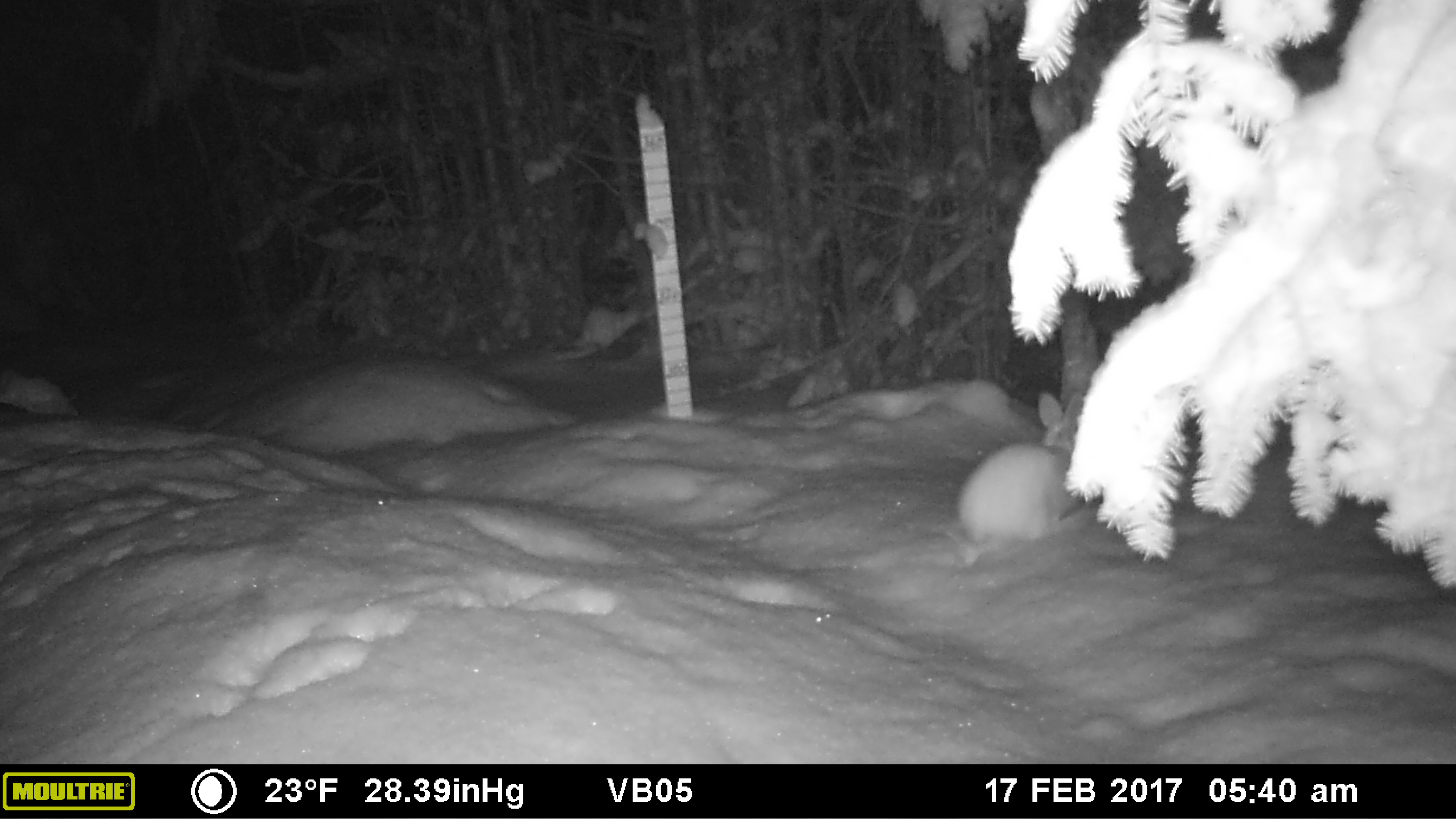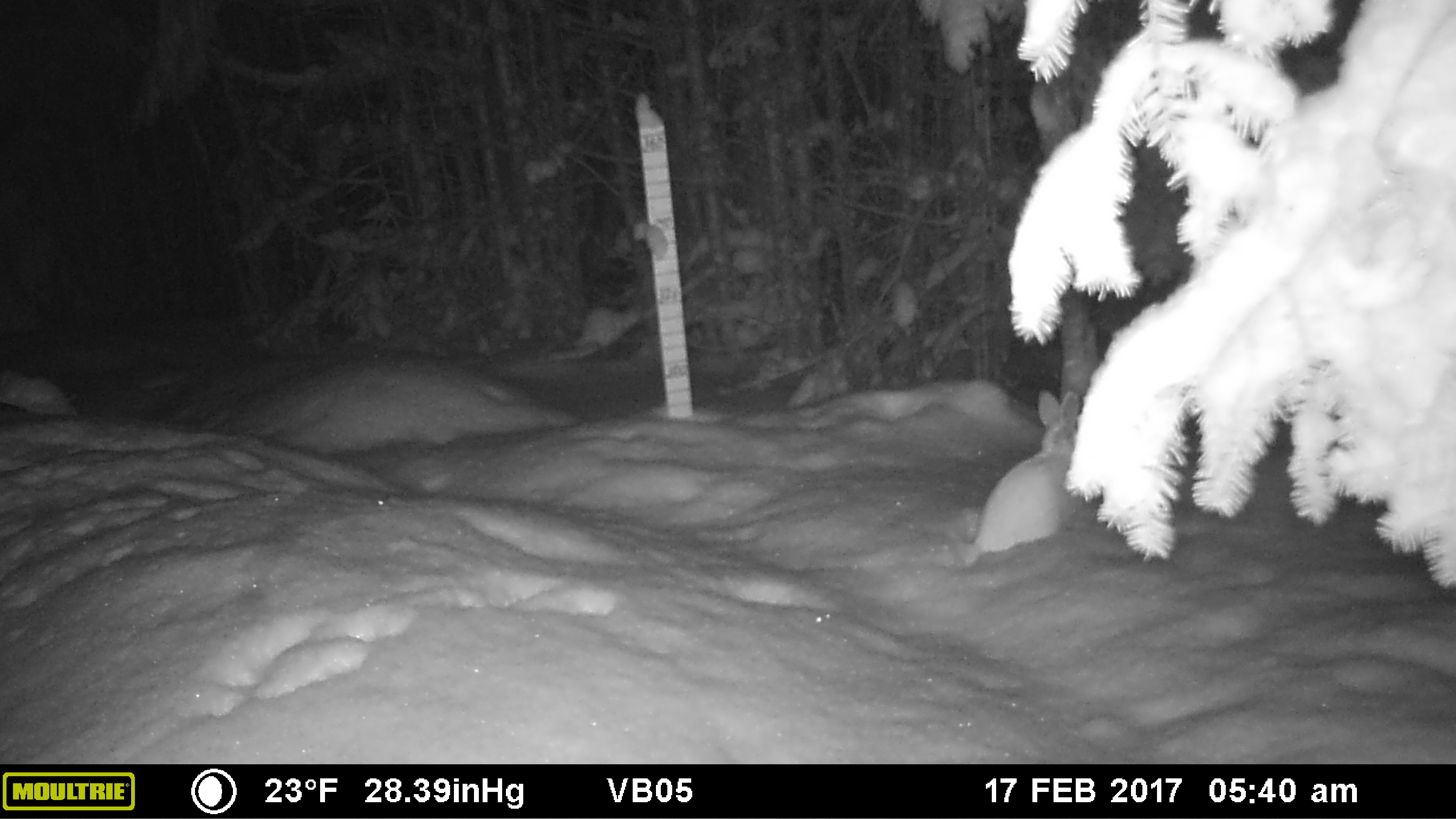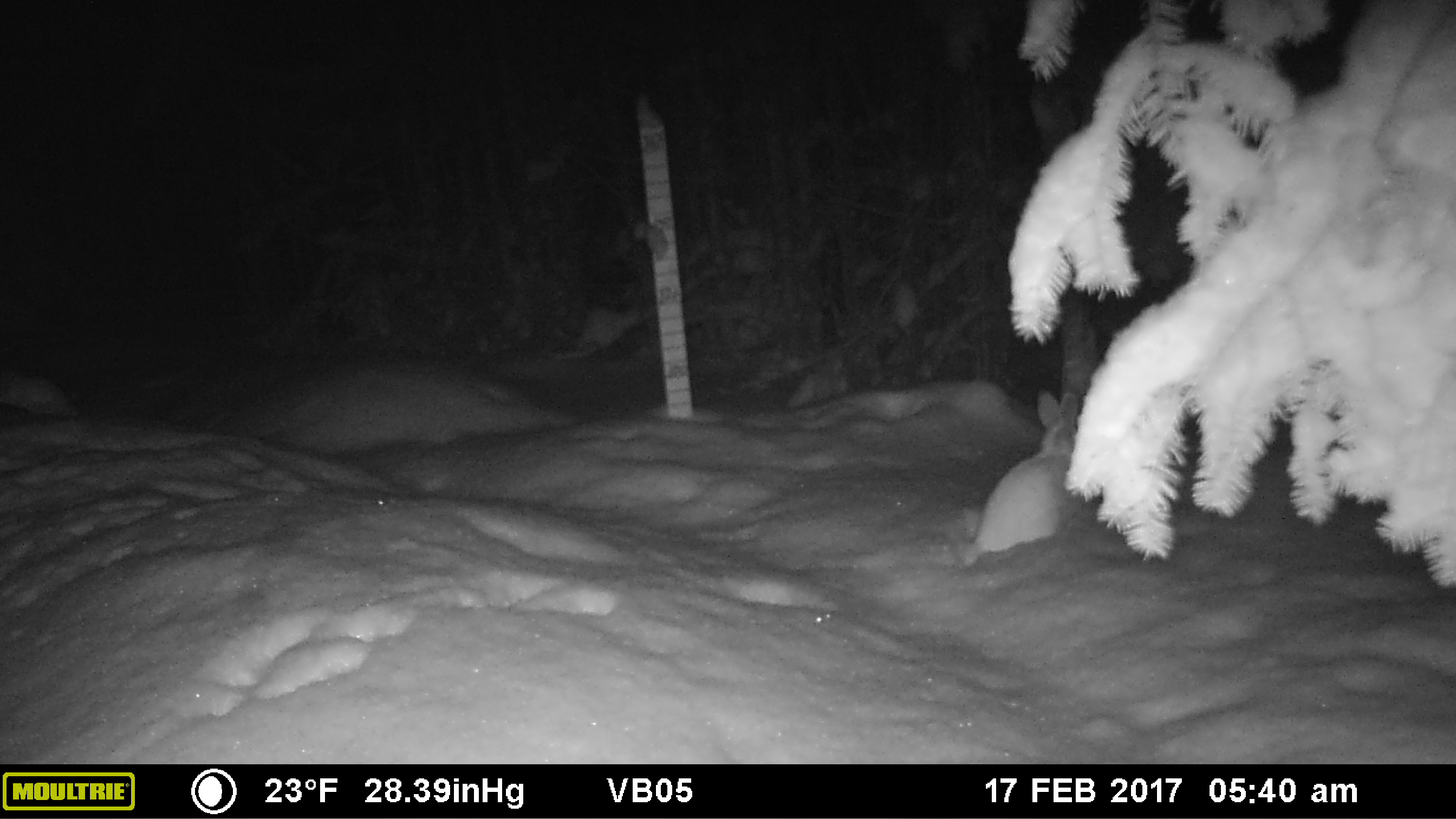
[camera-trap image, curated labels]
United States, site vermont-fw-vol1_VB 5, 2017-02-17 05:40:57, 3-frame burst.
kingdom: Animalia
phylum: Chordata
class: Mammalia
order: Lagomorpha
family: Leporidae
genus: Lepus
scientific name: Lepus americanus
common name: snowshoe hare